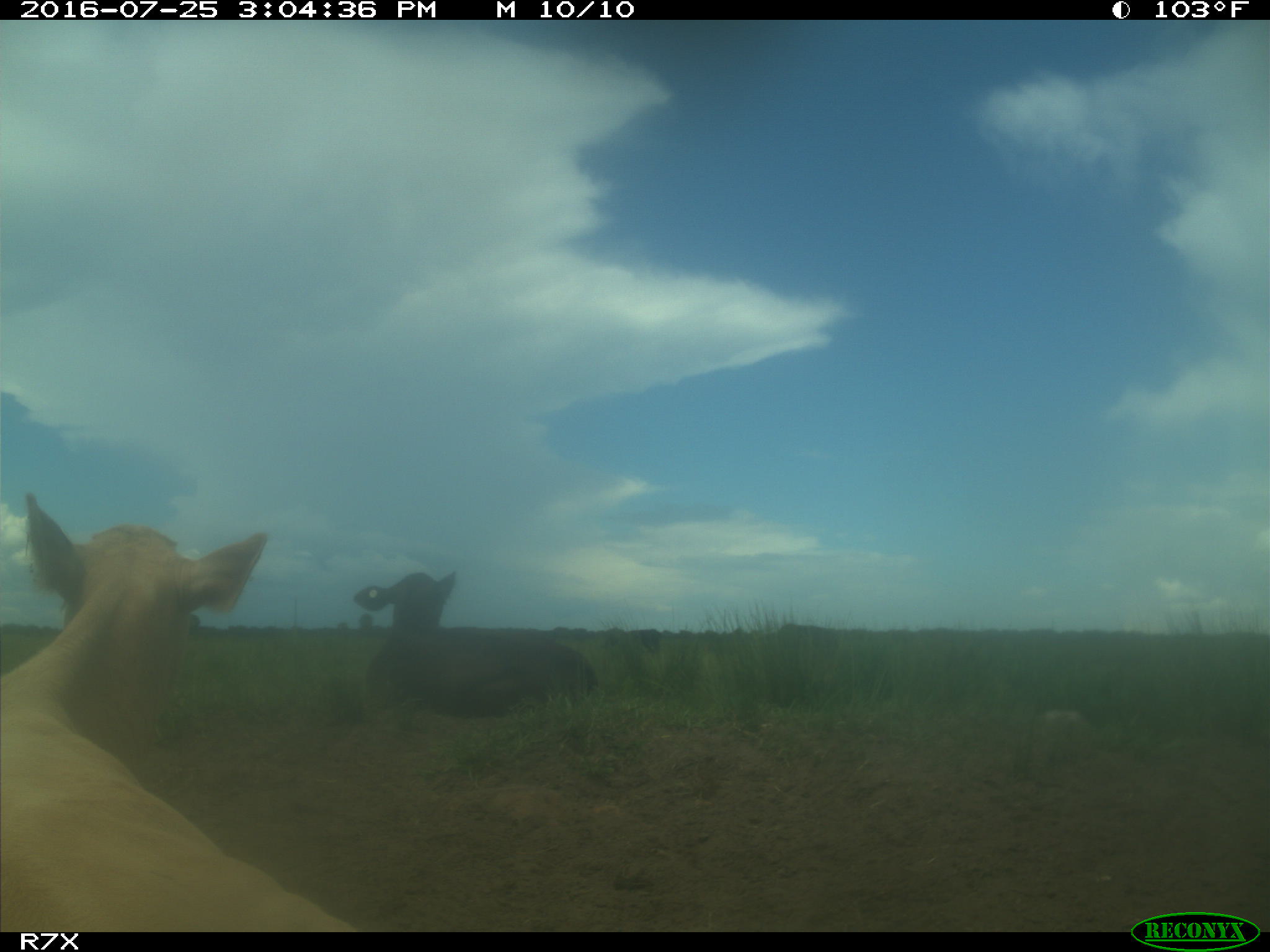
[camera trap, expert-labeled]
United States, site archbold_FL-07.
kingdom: Animalia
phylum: Chordata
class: Mammalia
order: Artiodactyla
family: Bovidae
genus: Bos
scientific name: Bos taurus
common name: domestic cow